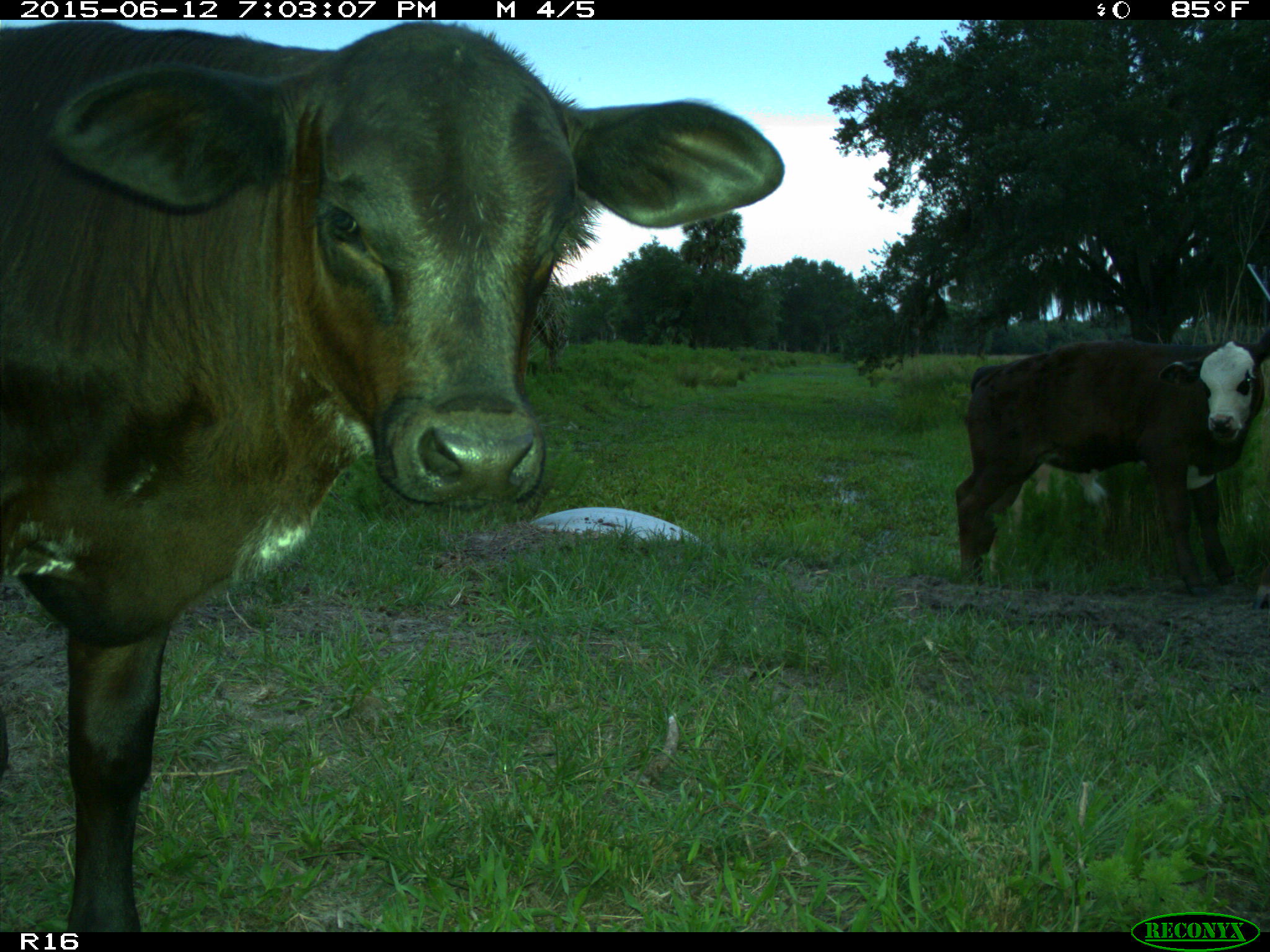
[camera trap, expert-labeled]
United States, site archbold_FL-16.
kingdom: Animalia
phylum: Chordata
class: Mammalia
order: Artiodactyla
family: Bovidae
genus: Bos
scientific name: Bos taurus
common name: domestic cow